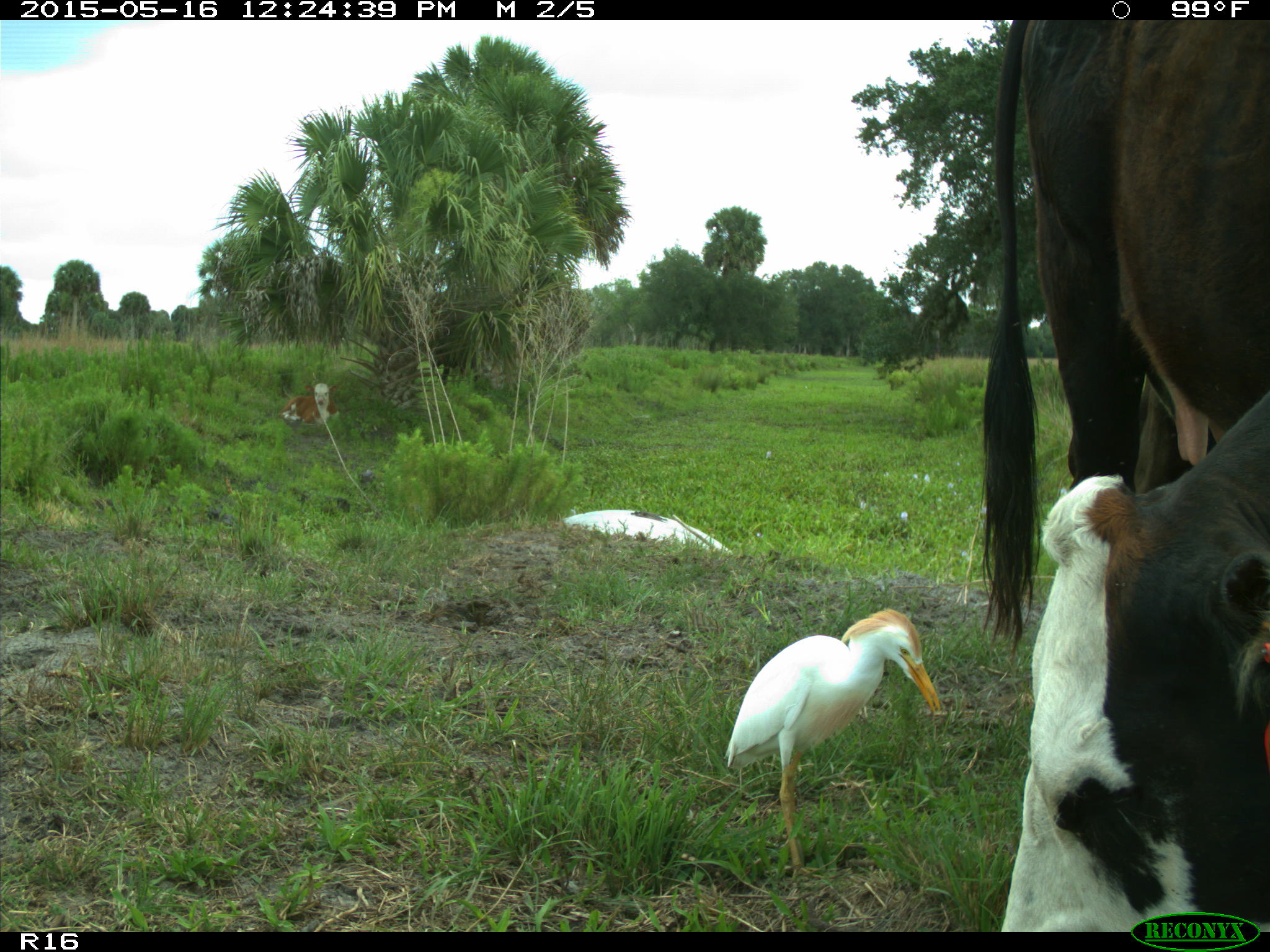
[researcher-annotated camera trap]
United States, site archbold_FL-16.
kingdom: Animalia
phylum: Chordata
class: Mammalia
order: Artiodactyla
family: Bovidae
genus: Bos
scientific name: Bos taurus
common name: domestic cow